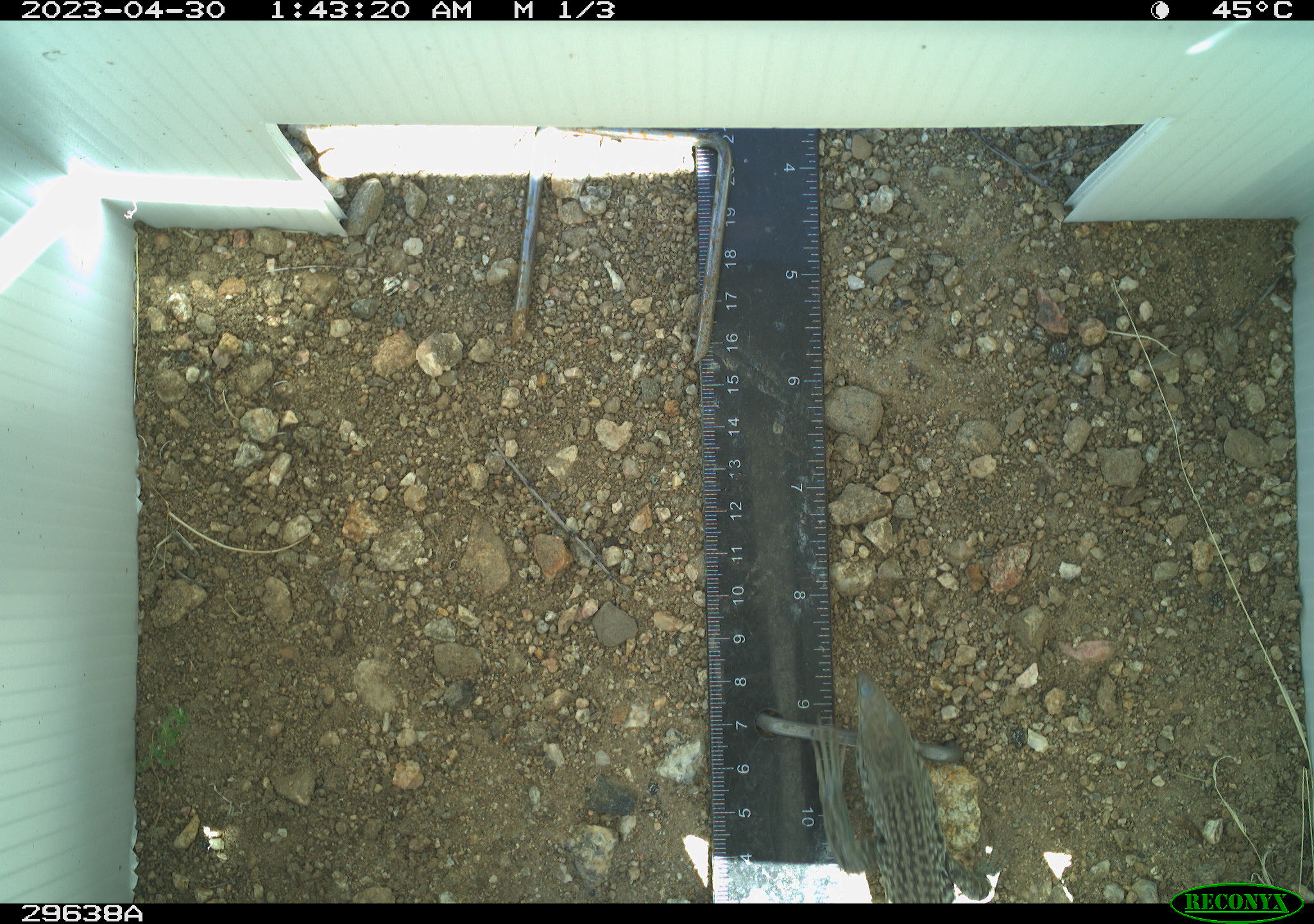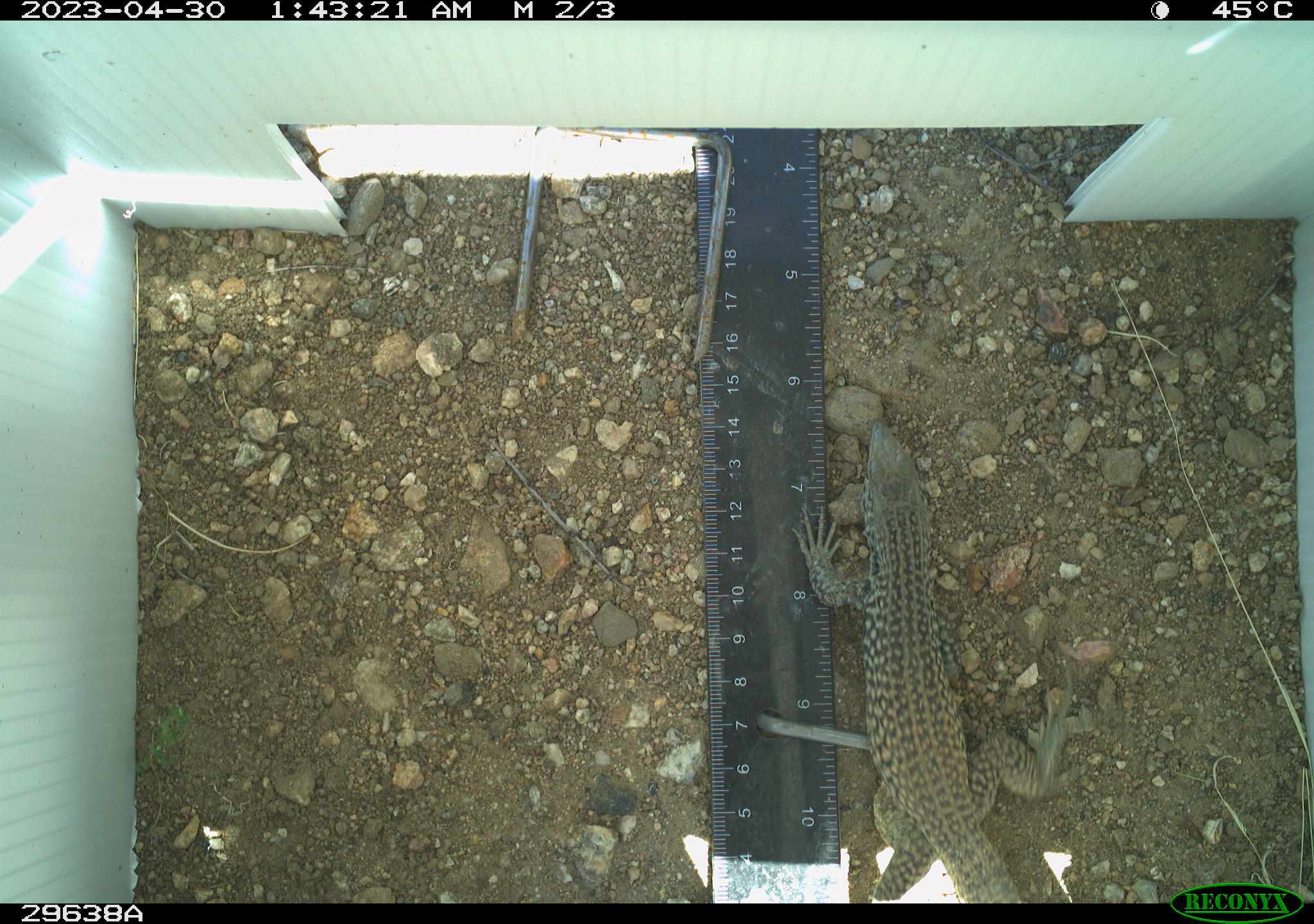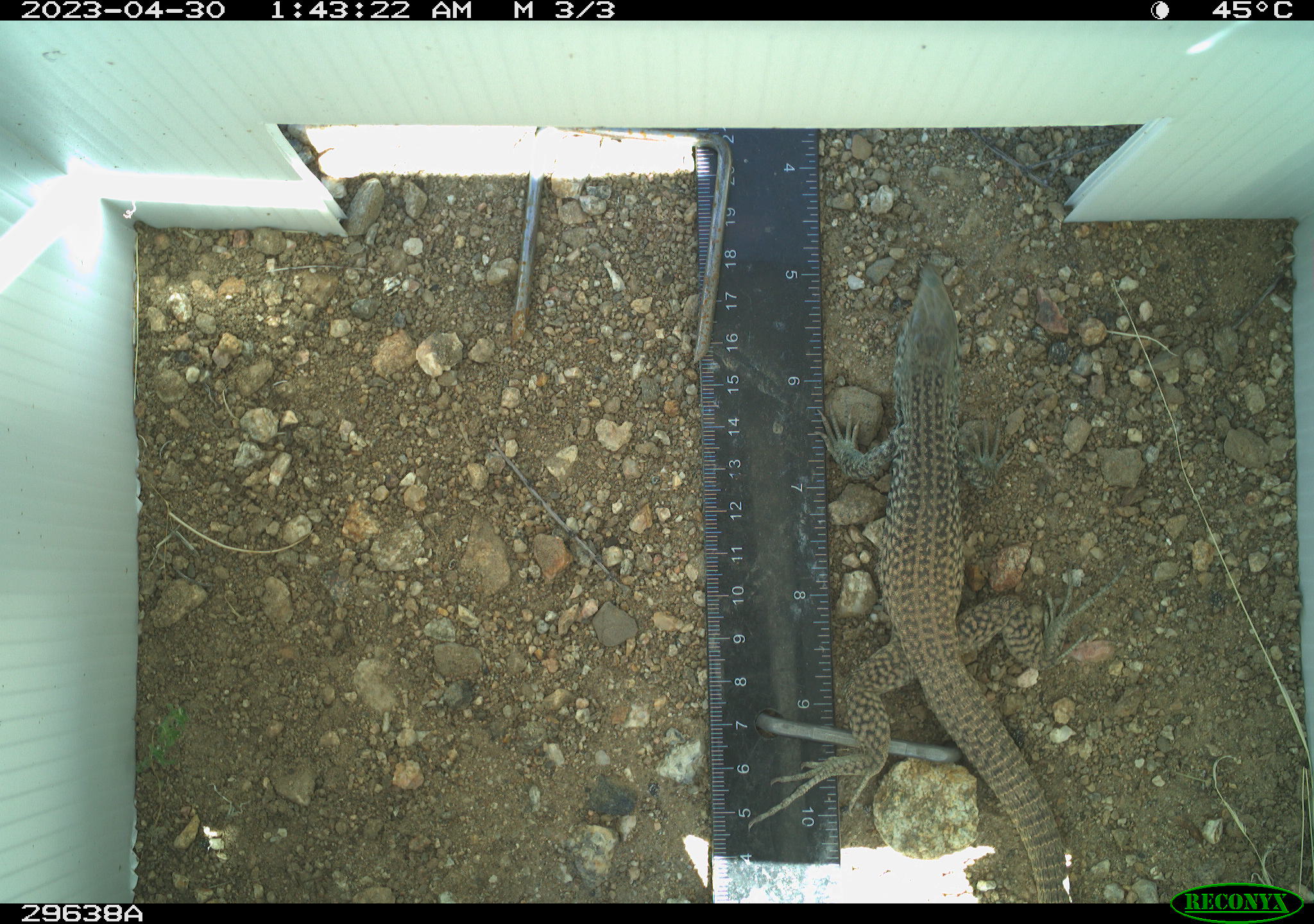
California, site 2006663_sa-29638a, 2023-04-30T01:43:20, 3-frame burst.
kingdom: Animalia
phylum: Chordata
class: Reptilia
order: Squamata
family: Teiidae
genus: Aspidoscelis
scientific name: Aspidoscelis tigris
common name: western whiptail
Western whiptail (Aspidoscelis tigris).